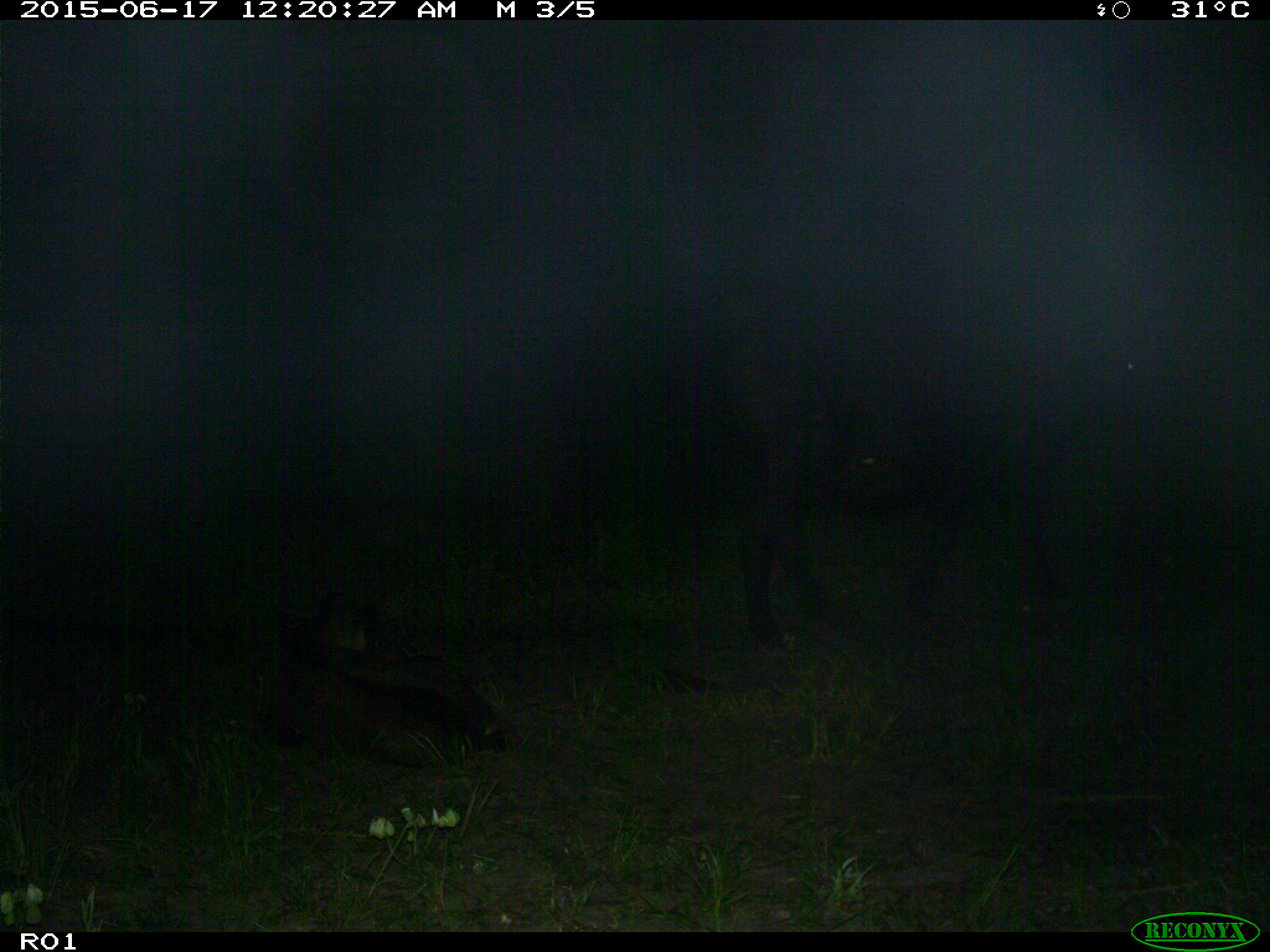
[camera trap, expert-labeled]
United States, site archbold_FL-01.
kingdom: Animalia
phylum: Chordata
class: Mammalia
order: Artiodactyla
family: Bovidae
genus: Bos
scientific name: Bos taurus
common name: domestic cow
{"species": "Bos taurus (domestic cow)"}